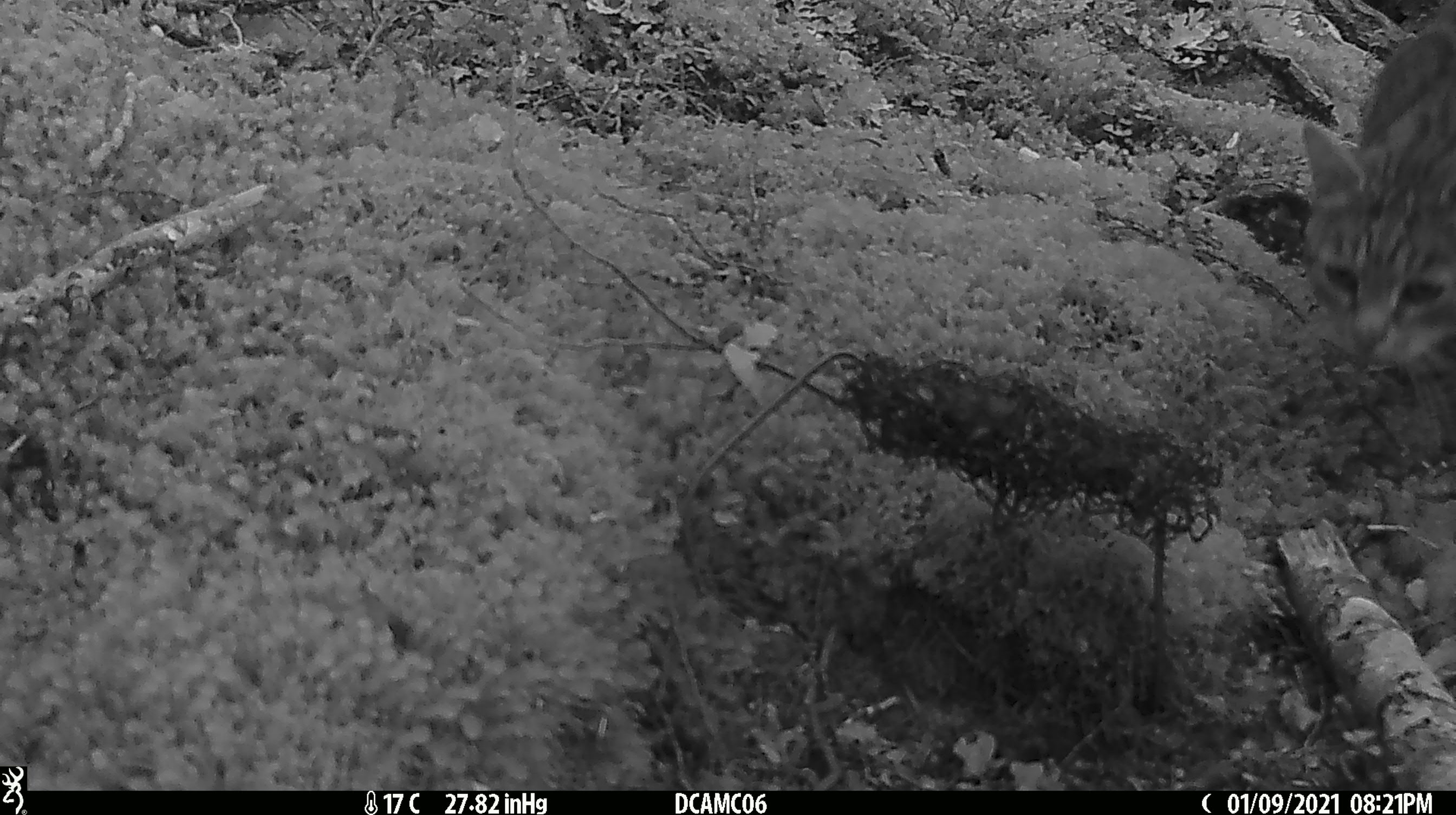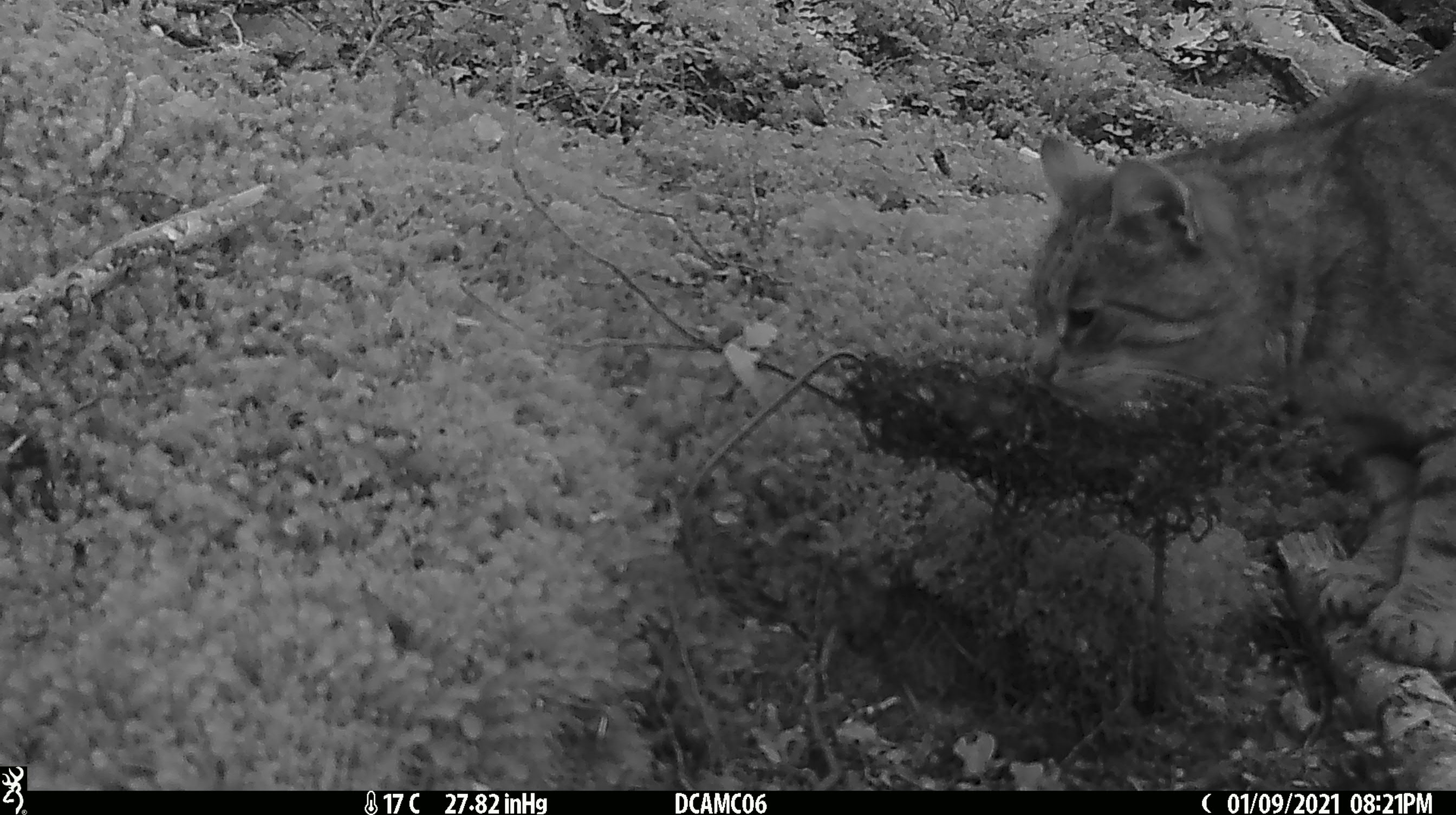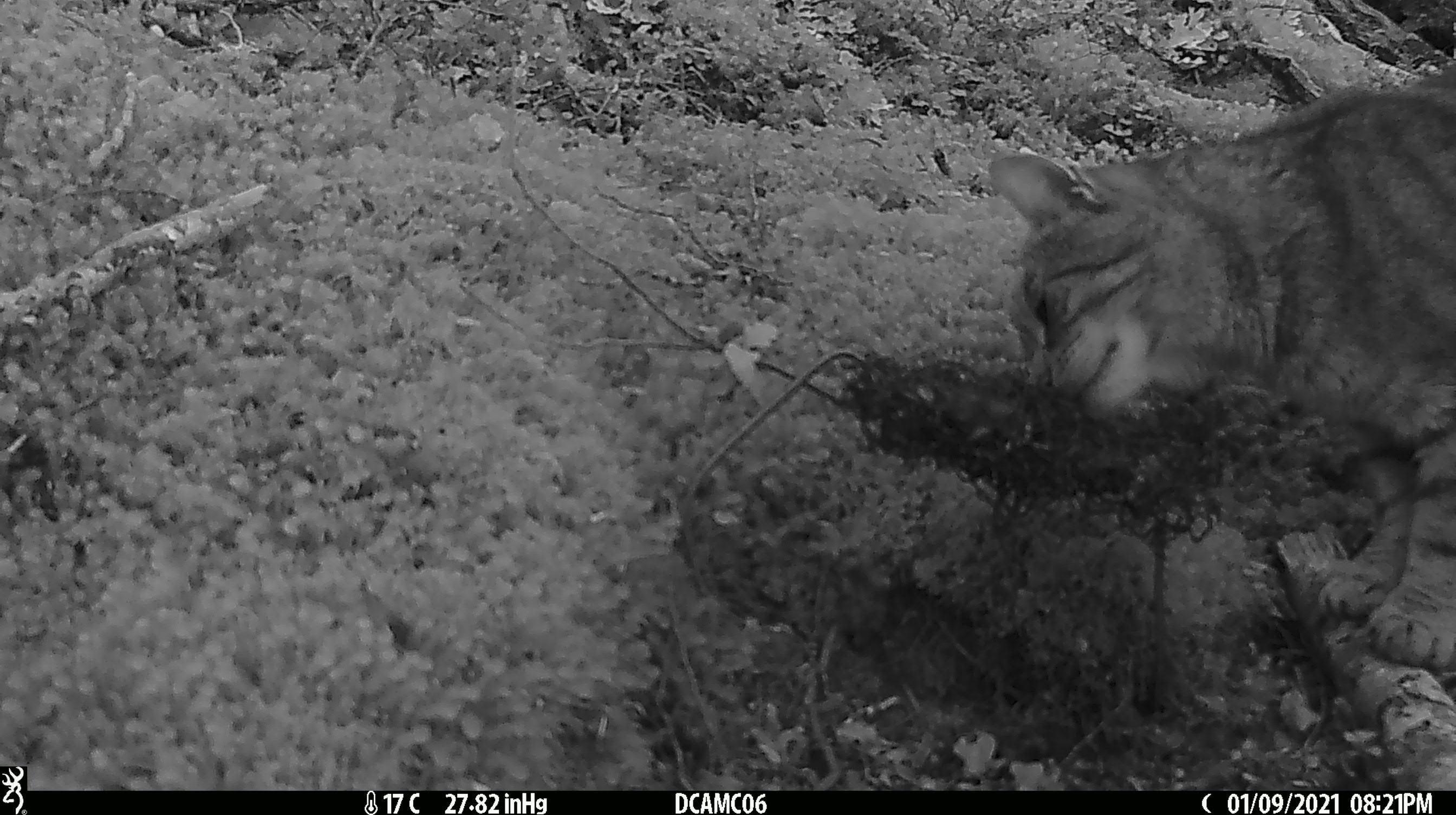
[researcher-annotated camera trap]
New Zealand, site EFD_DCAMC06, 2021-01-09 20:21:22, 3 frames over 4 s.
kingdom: Animalia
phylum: Chordata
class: Mammalia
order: Carnivora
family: Felidae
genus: Felis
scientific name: Felis catus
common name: domestic cat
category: cat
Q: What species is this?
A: Cat (domestic cat) (Felis catus).